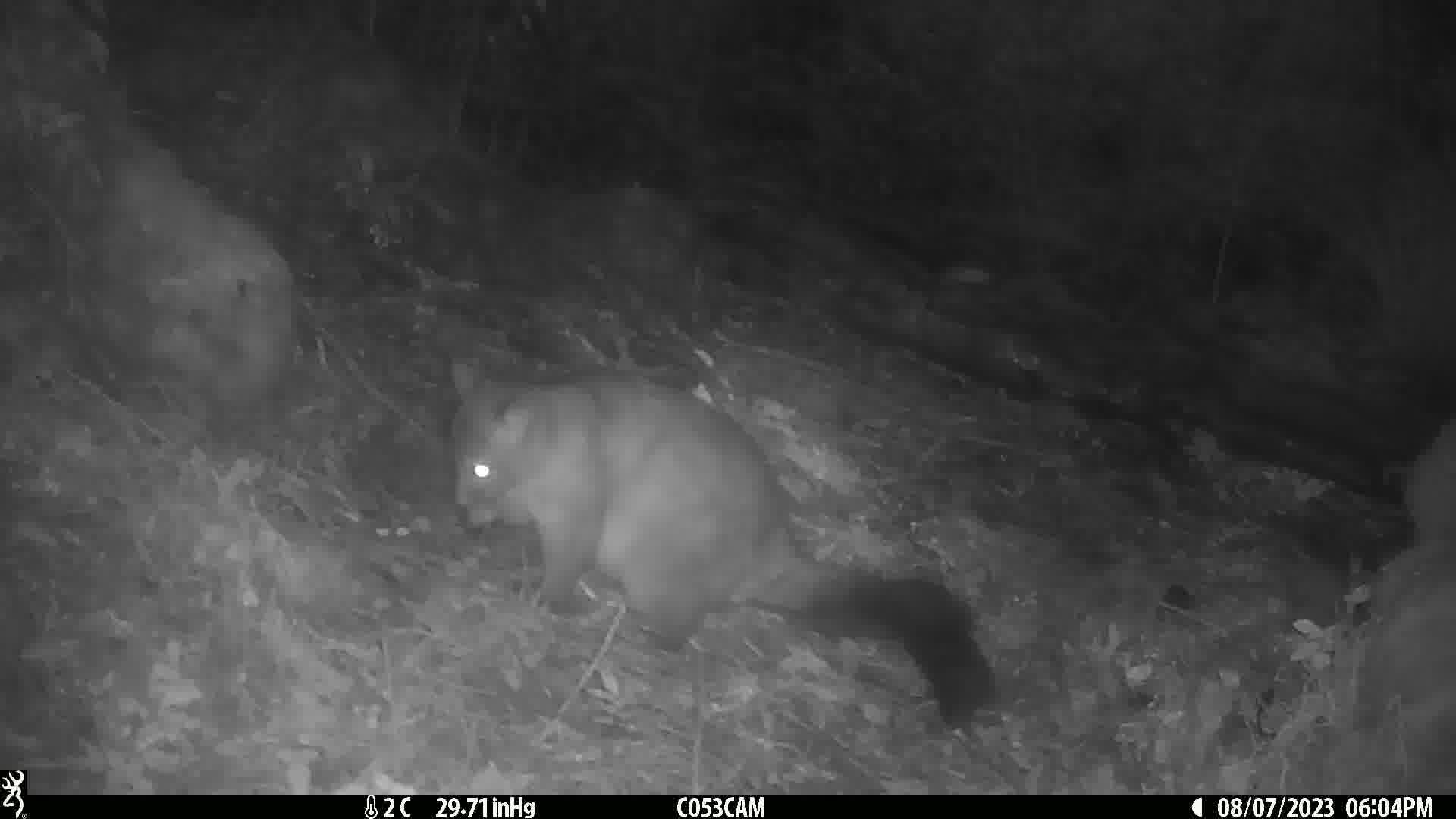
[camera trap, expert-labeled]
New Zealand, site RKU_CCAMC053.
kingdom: Animalia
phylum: Chordata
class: Mammalia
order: Diprotodontia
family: Phalangeridae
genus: Trichosurus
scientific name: Trichosurus vulpecula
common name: common brushtail possum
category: possum